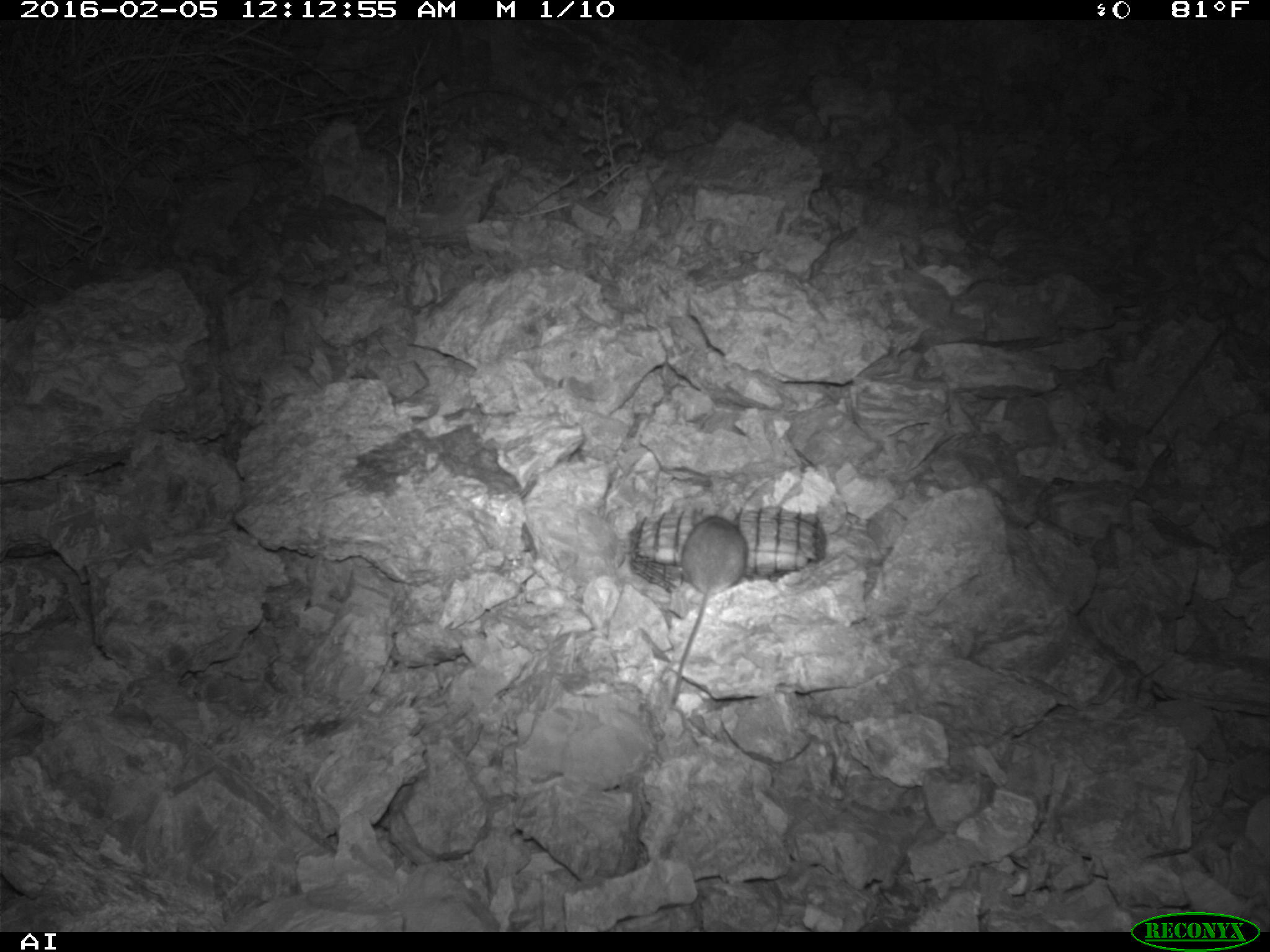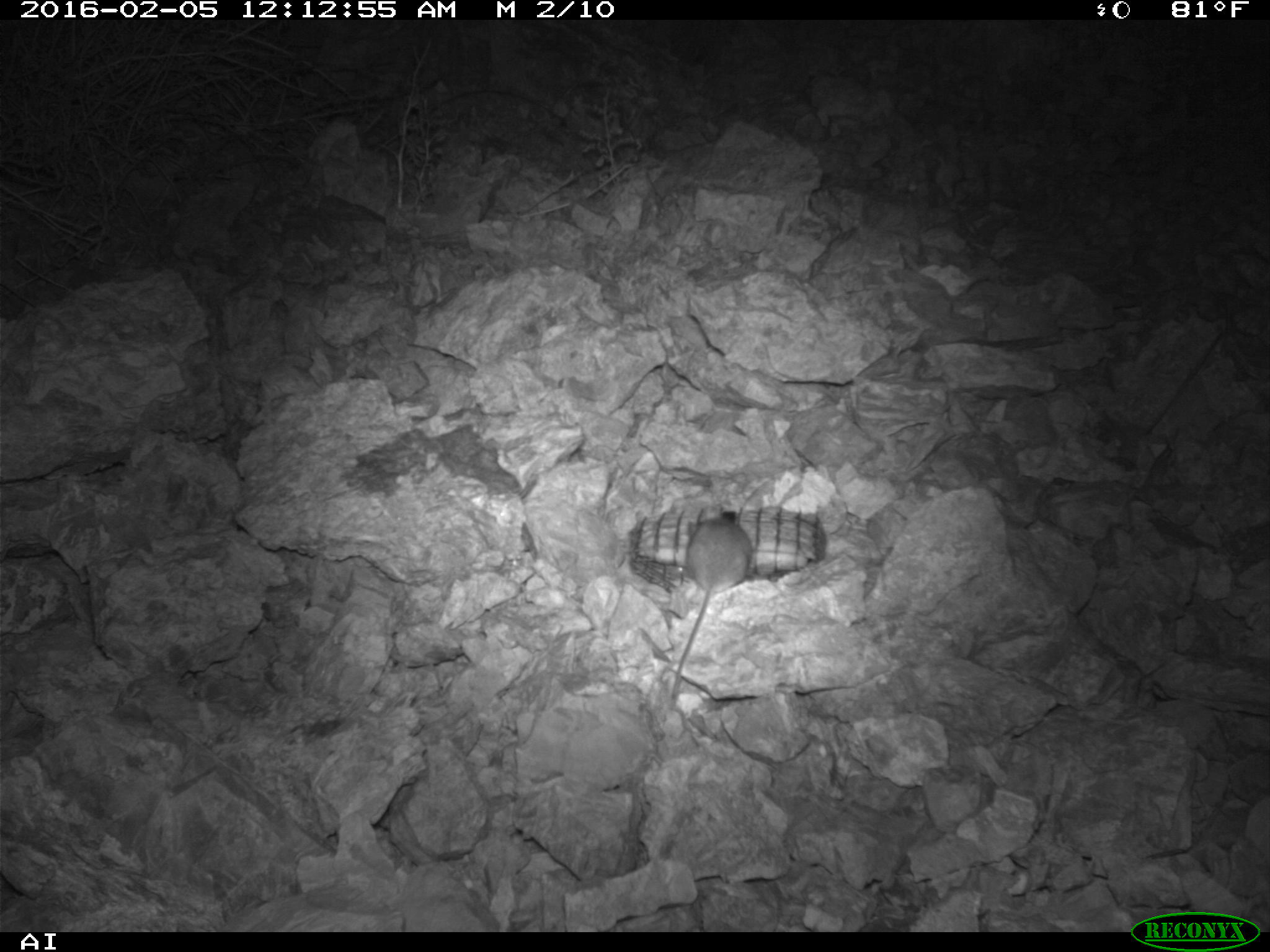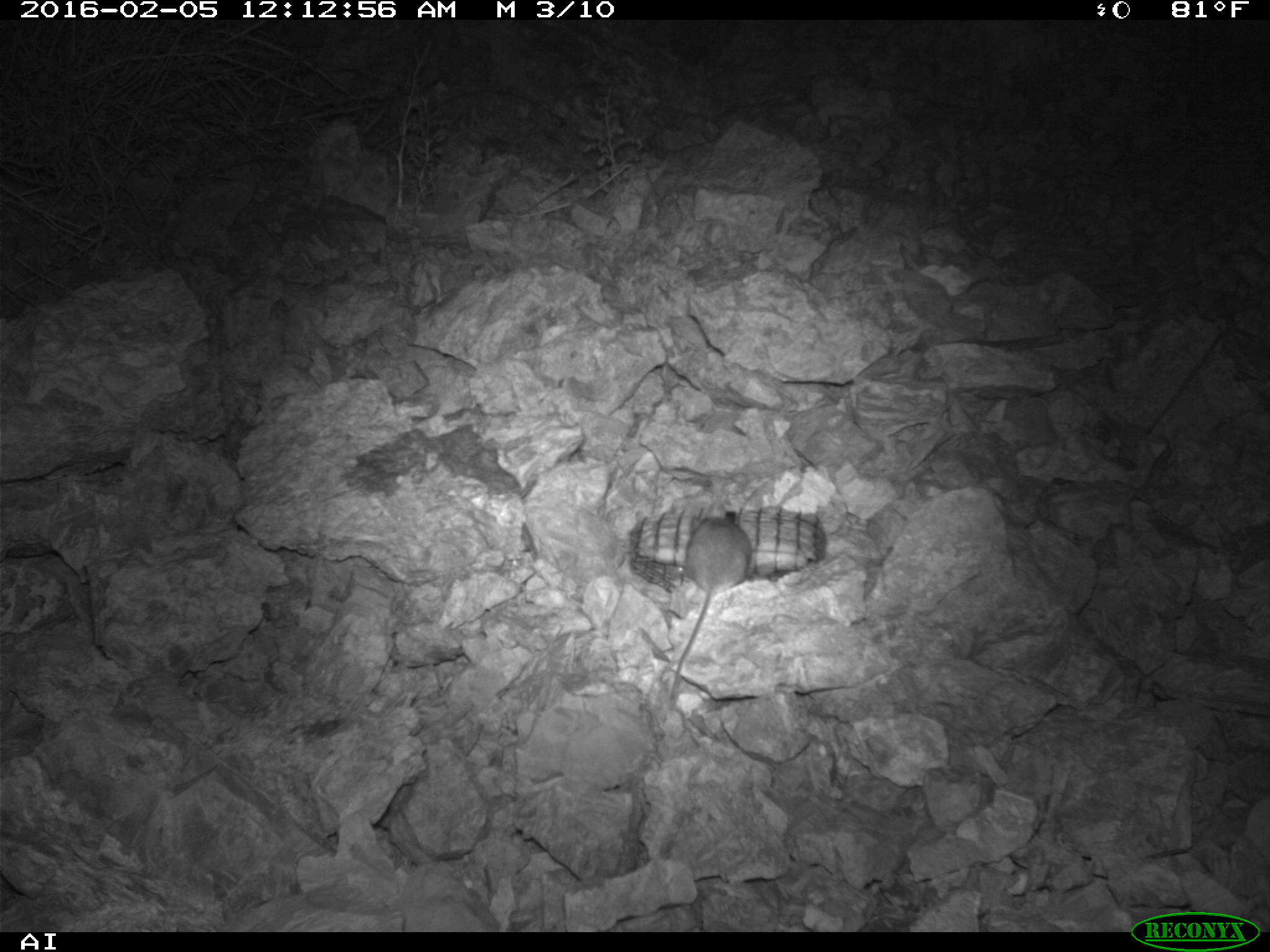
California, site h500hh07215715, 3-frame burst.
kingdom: Animalia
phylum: Chordata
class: Mammalia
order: Rodentia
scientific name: Rodentia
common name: rodent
Rodent (Rodentia).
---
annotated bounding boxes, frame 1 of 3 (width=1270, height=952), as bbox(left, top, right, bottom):
rodent: bbox(665, 505, 747, 708)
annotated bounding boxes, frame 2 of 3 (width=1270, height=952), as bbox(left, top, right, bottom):
rodent: bbox(667, 505, 753, 707)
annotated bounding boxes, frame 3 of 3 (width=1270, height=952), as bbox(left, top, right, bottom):
rodent: bbox(665, 505, 755, 707)